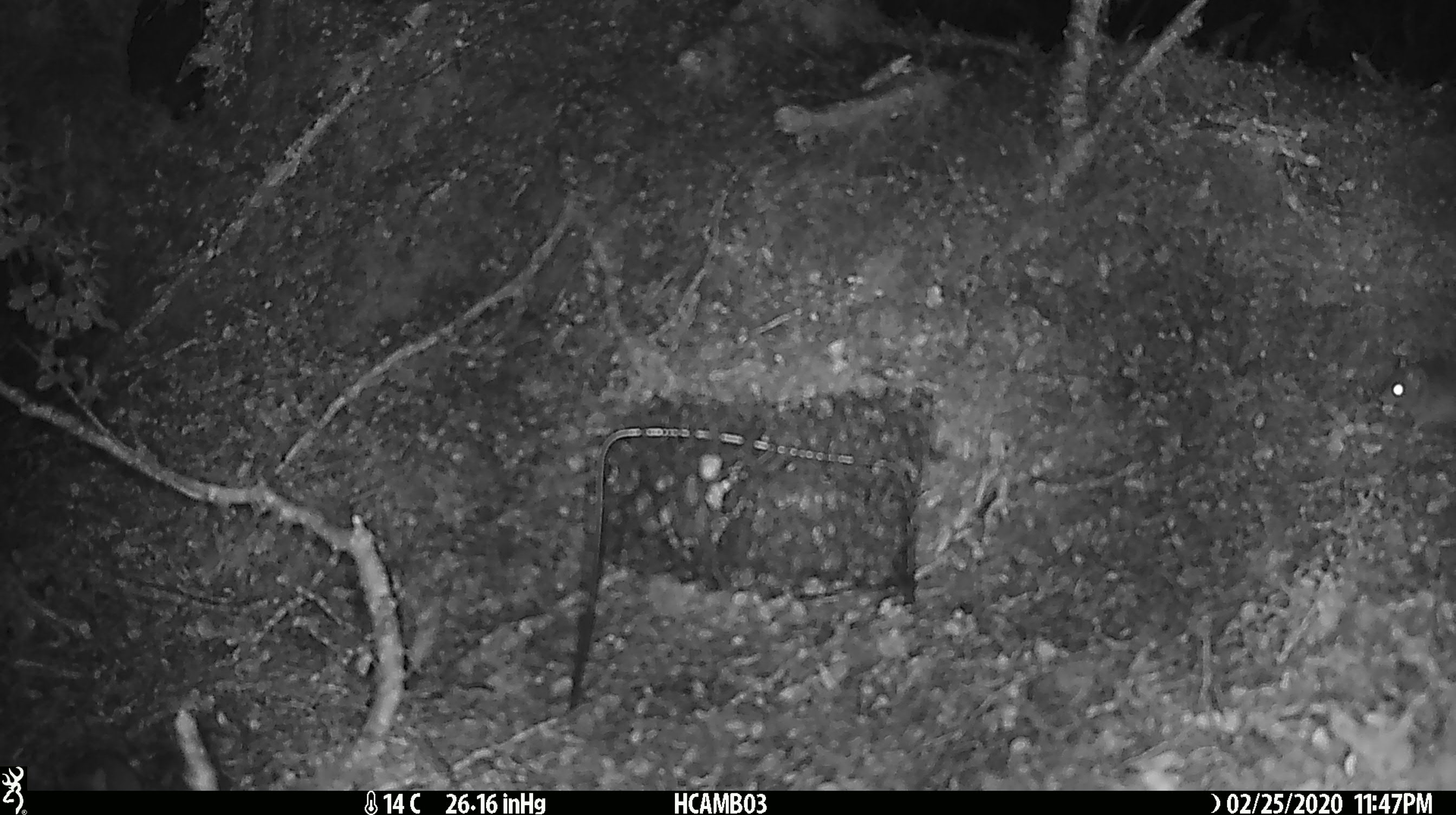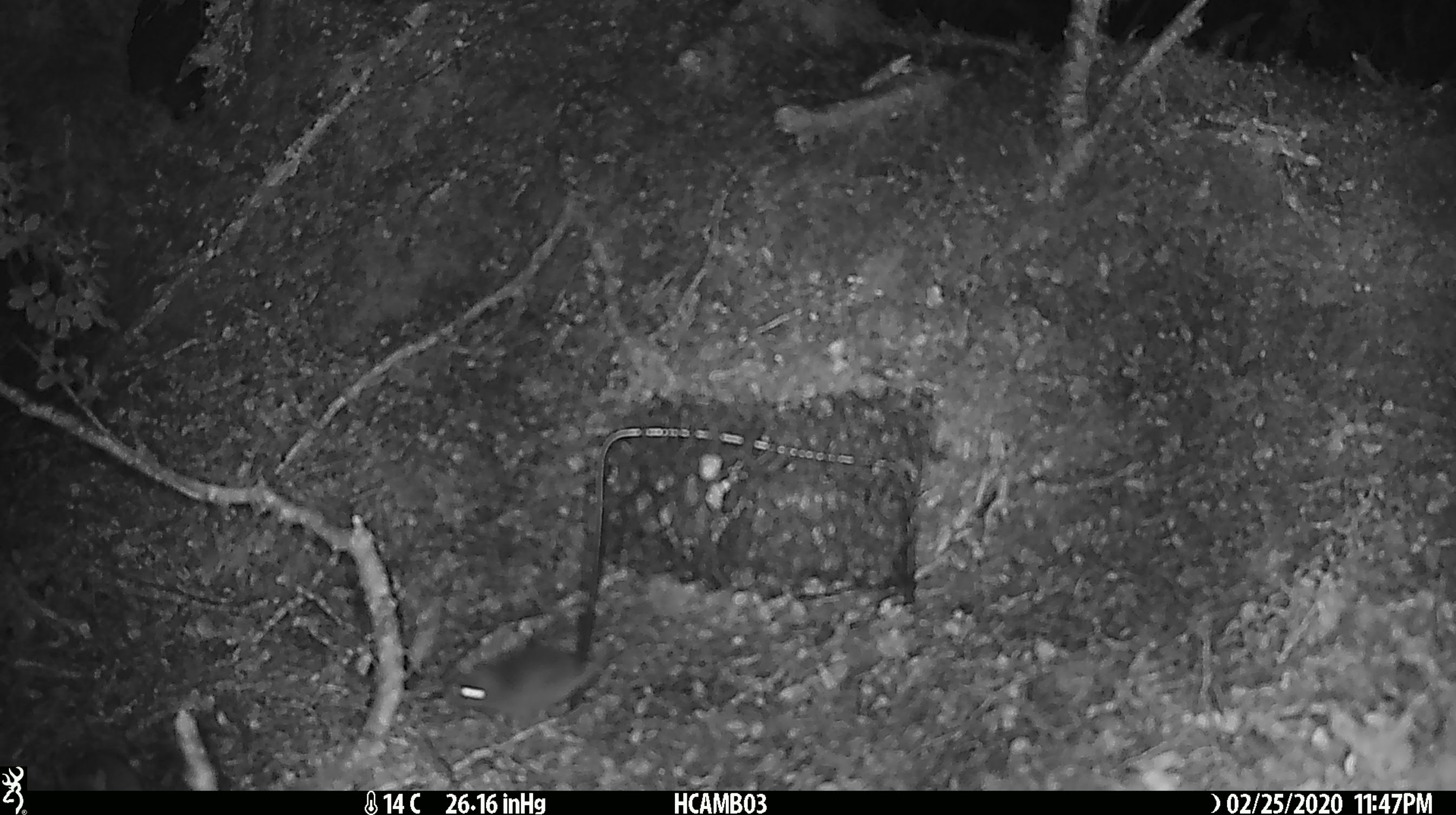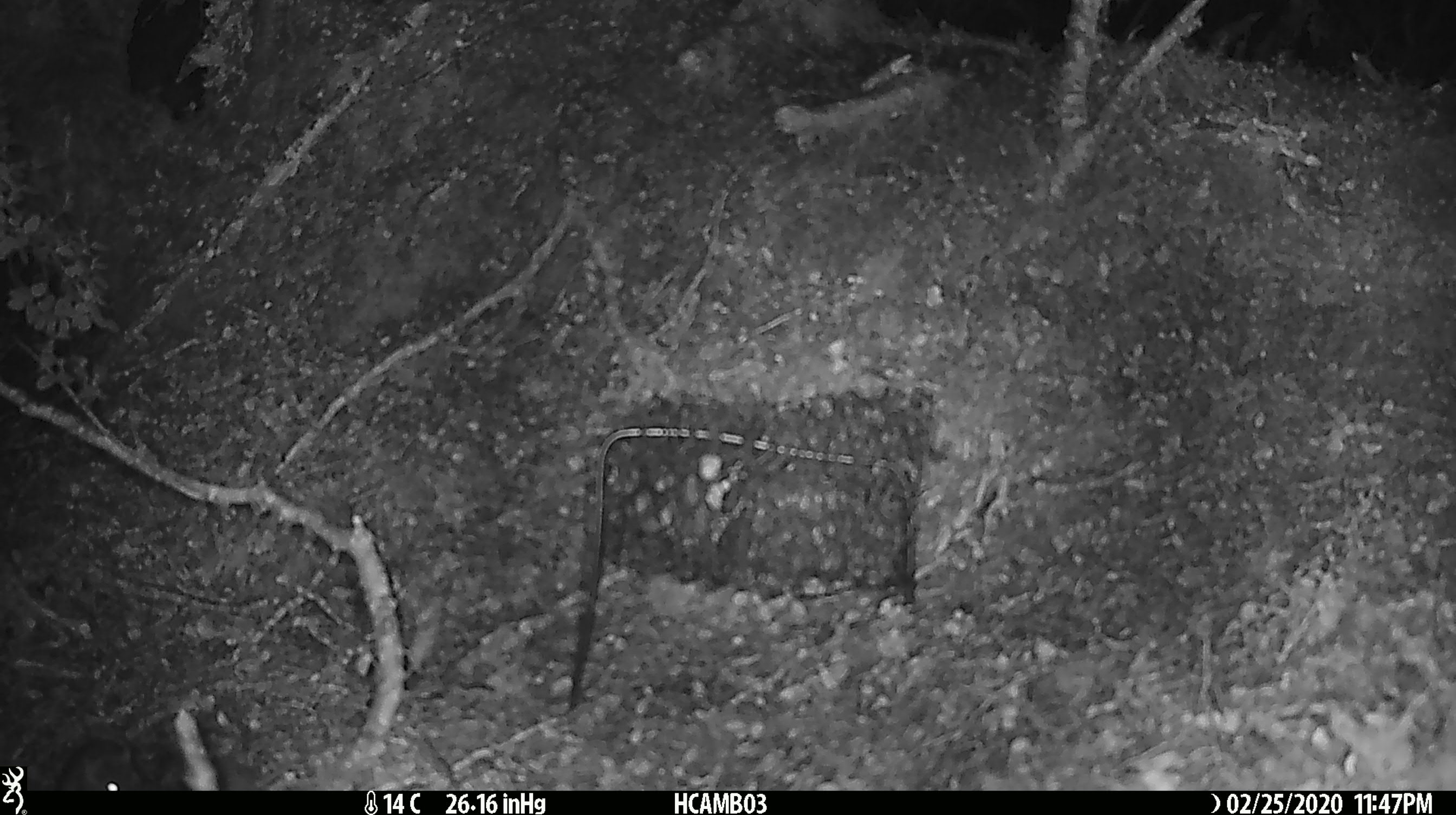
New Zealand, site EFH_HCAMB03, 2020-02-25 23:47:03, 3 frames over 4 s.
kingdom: Animalia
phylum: Chordata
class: Mammalia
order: Rodentia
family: Muridae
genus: Mus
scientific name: Mus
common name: mouse